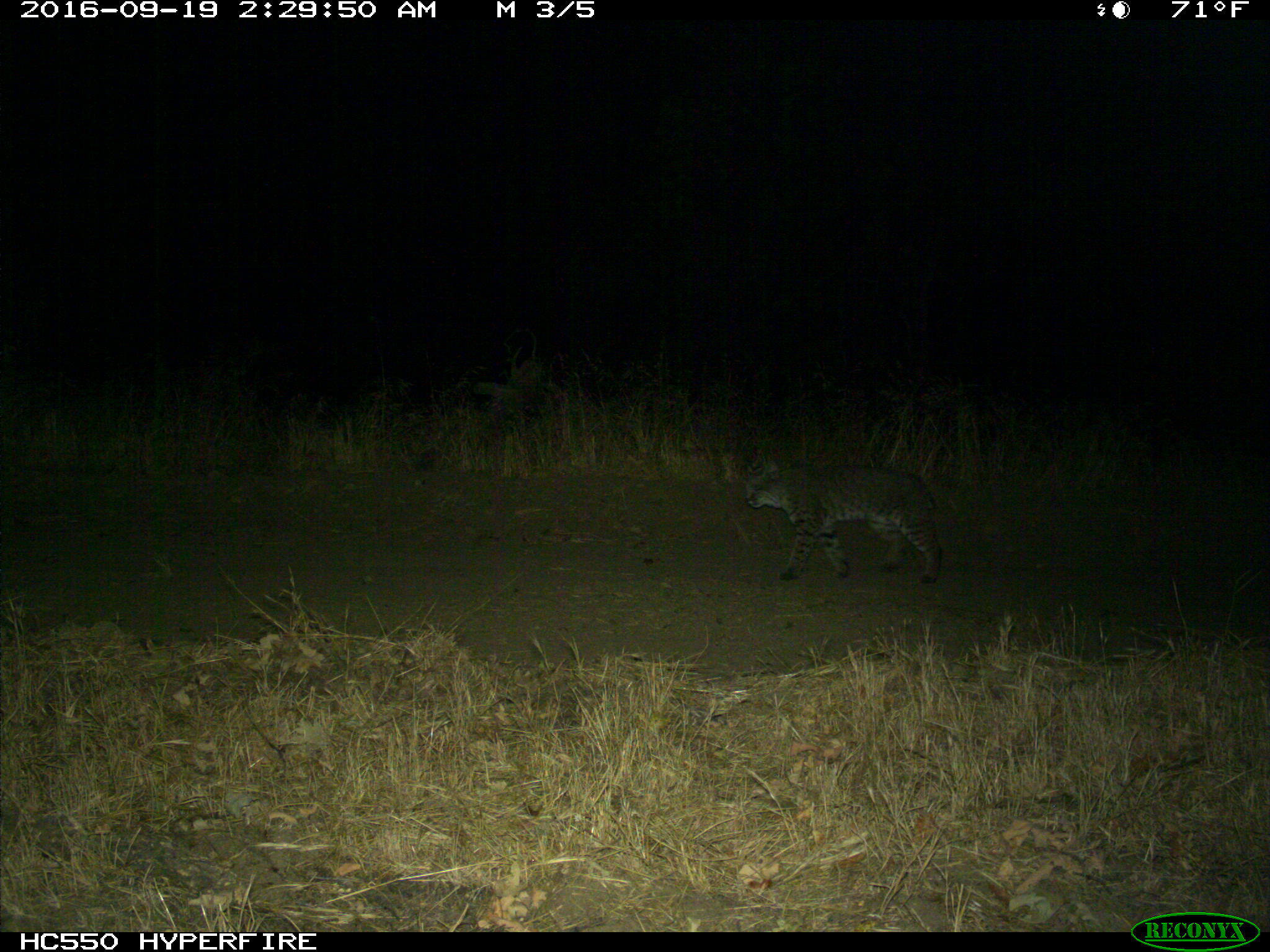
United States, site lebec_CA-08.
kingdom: Animalia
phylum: Chordata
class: Mammalia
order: Carnivora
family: Felidae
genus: Lynx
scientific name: Lynx rufus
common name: bobcat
Lynx rufus (bobcat).